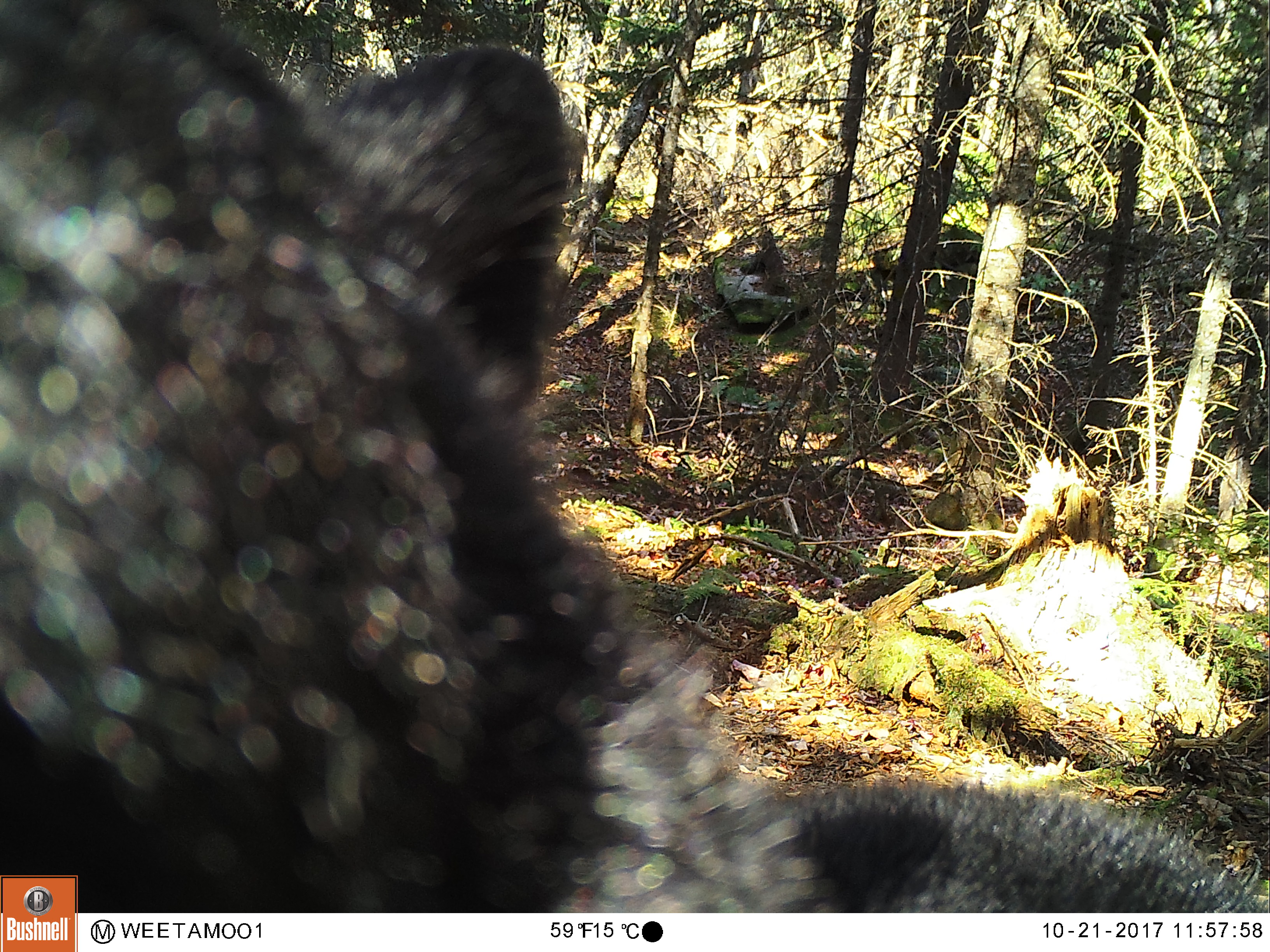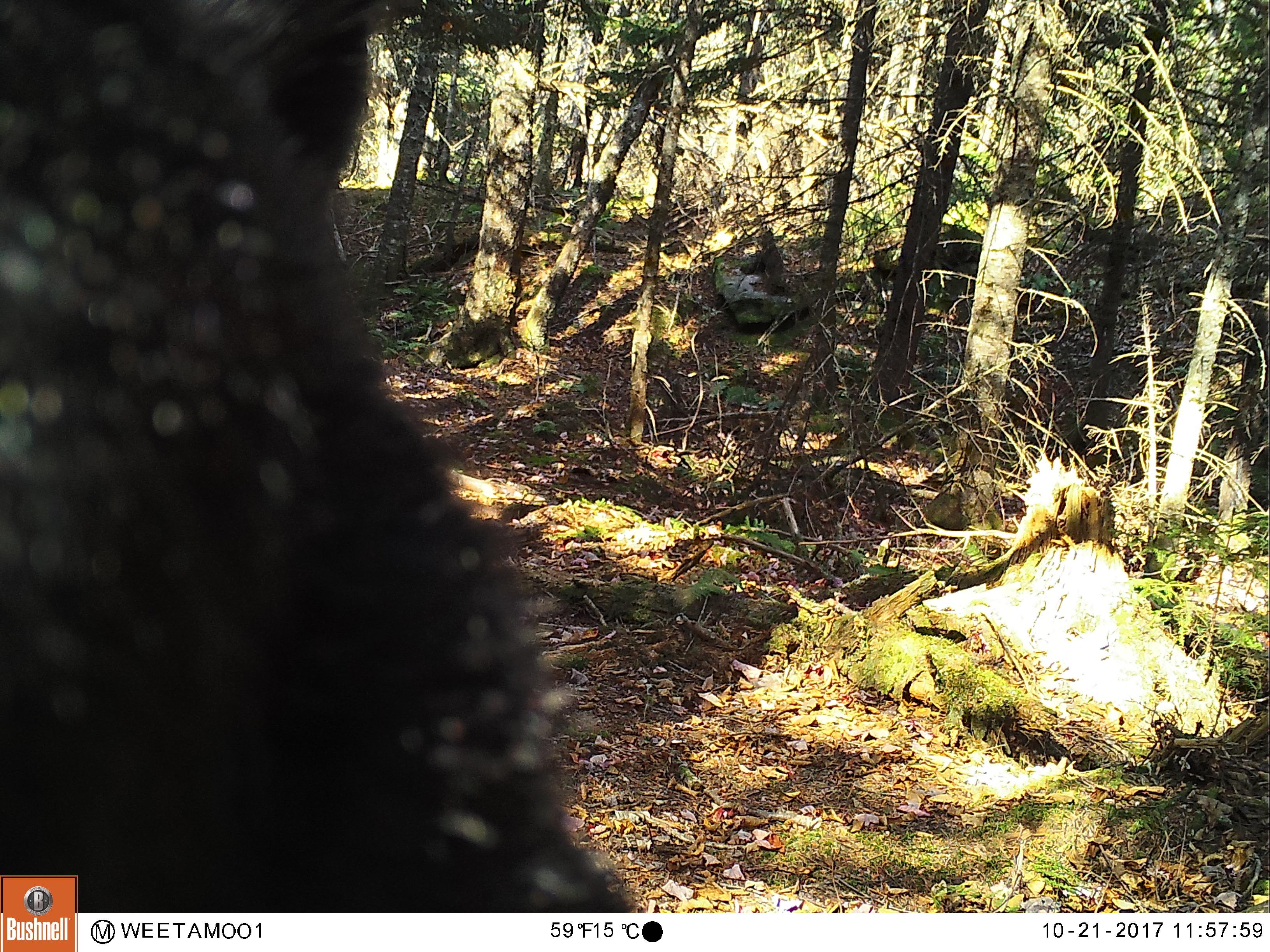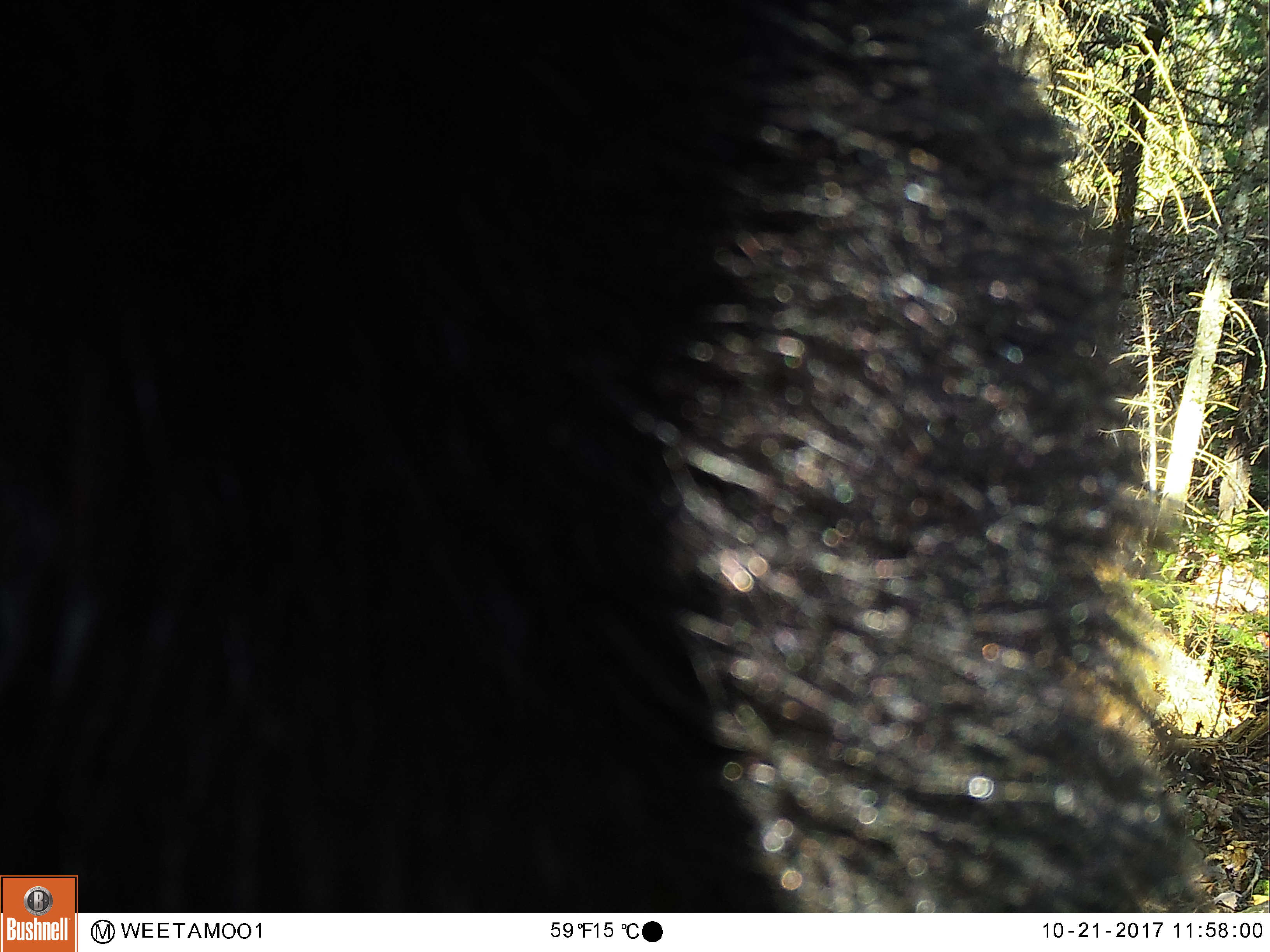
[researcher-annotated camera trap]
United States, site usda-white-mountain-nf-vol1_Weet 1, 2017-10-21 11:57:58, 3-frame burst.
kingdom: Animalia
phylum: Chordata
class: Mammalia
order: Carnivora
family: Ursidae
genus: Ursus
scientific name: Ursus americanus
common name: black bear